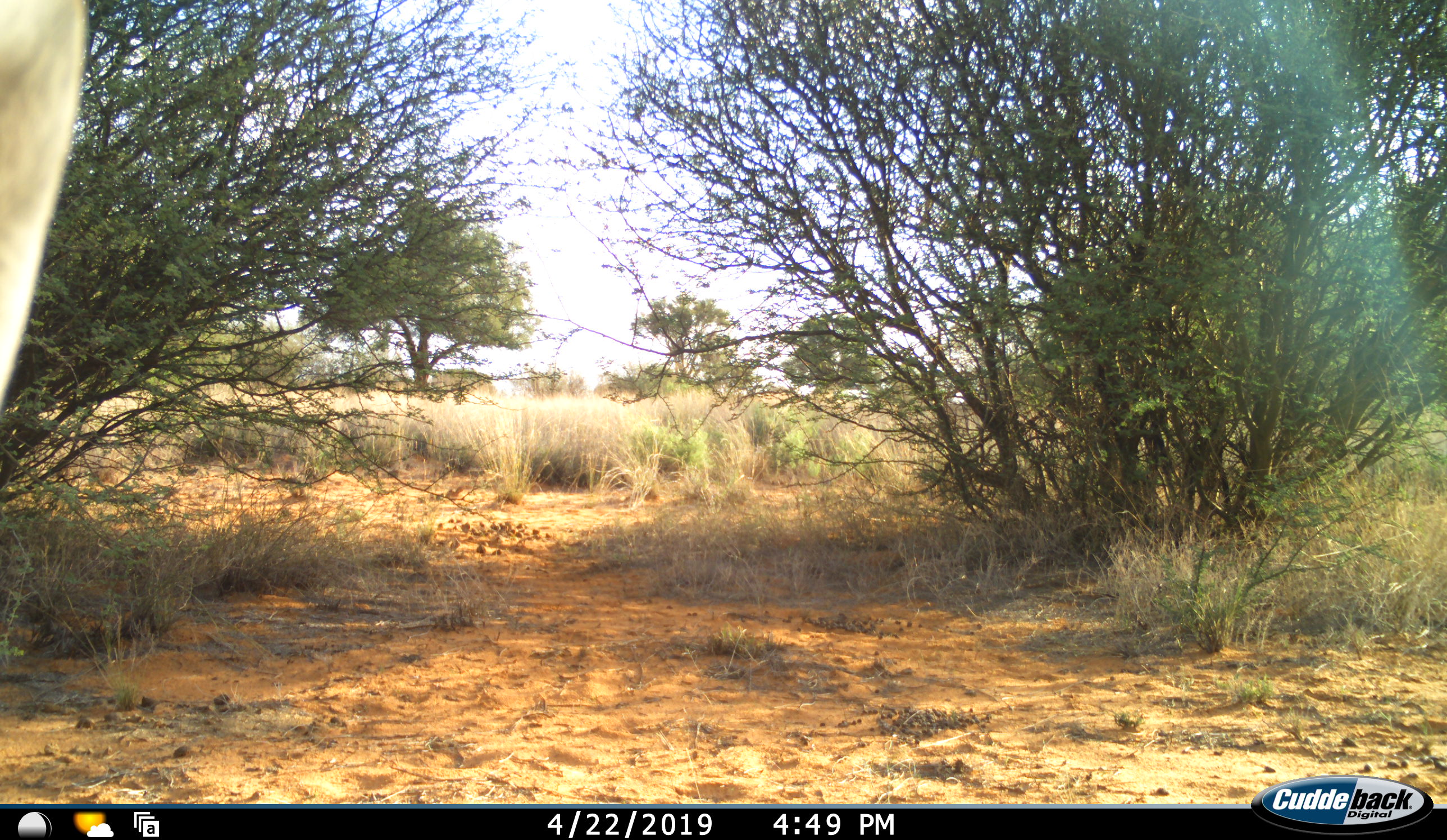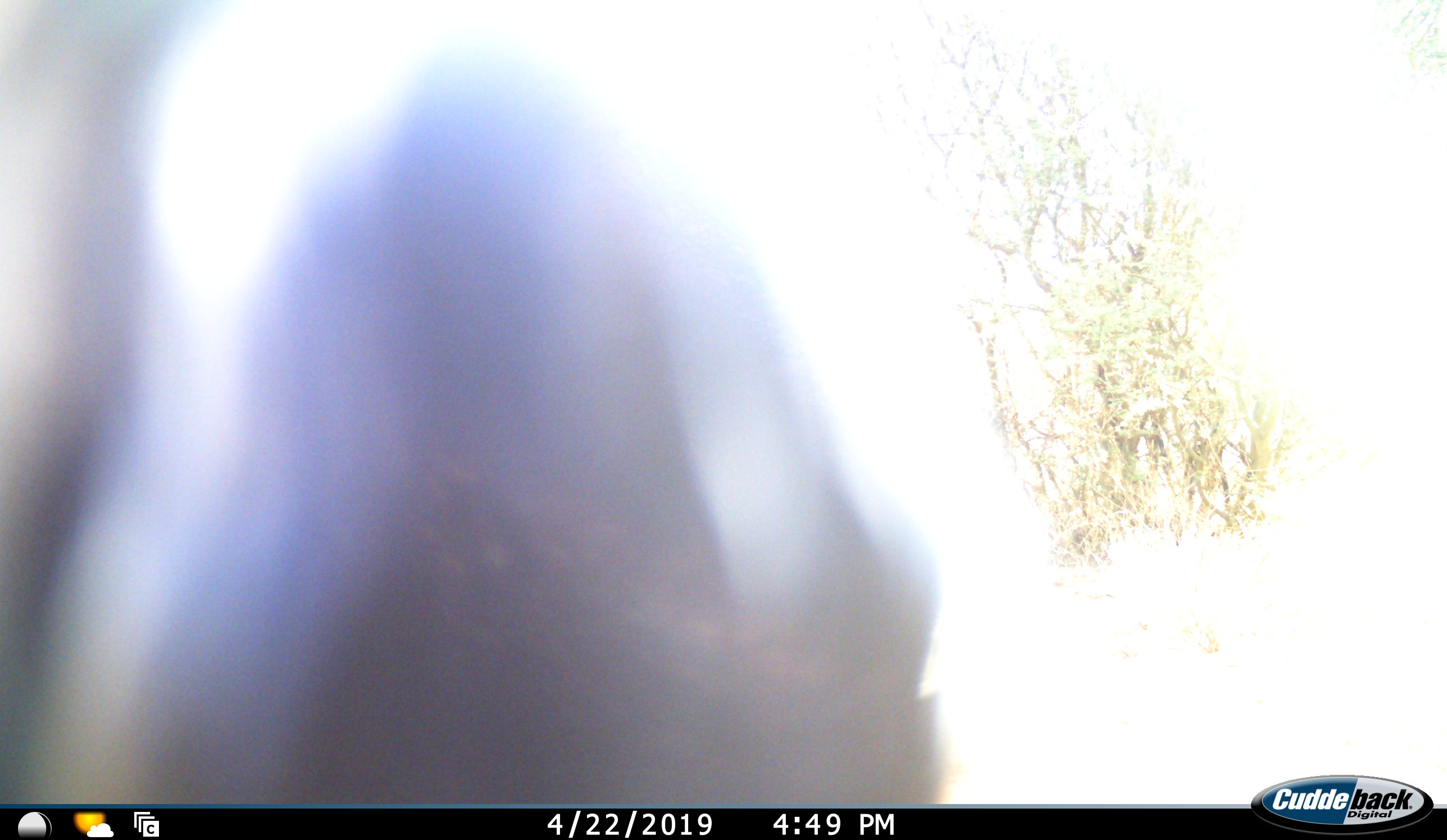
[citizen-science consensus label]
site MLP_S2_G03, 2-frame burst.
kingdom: Animalia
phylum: Chordata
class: Mammalia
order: Artiodactyla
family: Bovidae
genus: Oryx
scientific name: Oryx gazella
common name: gemsbok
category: oryx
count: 1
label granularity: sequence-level